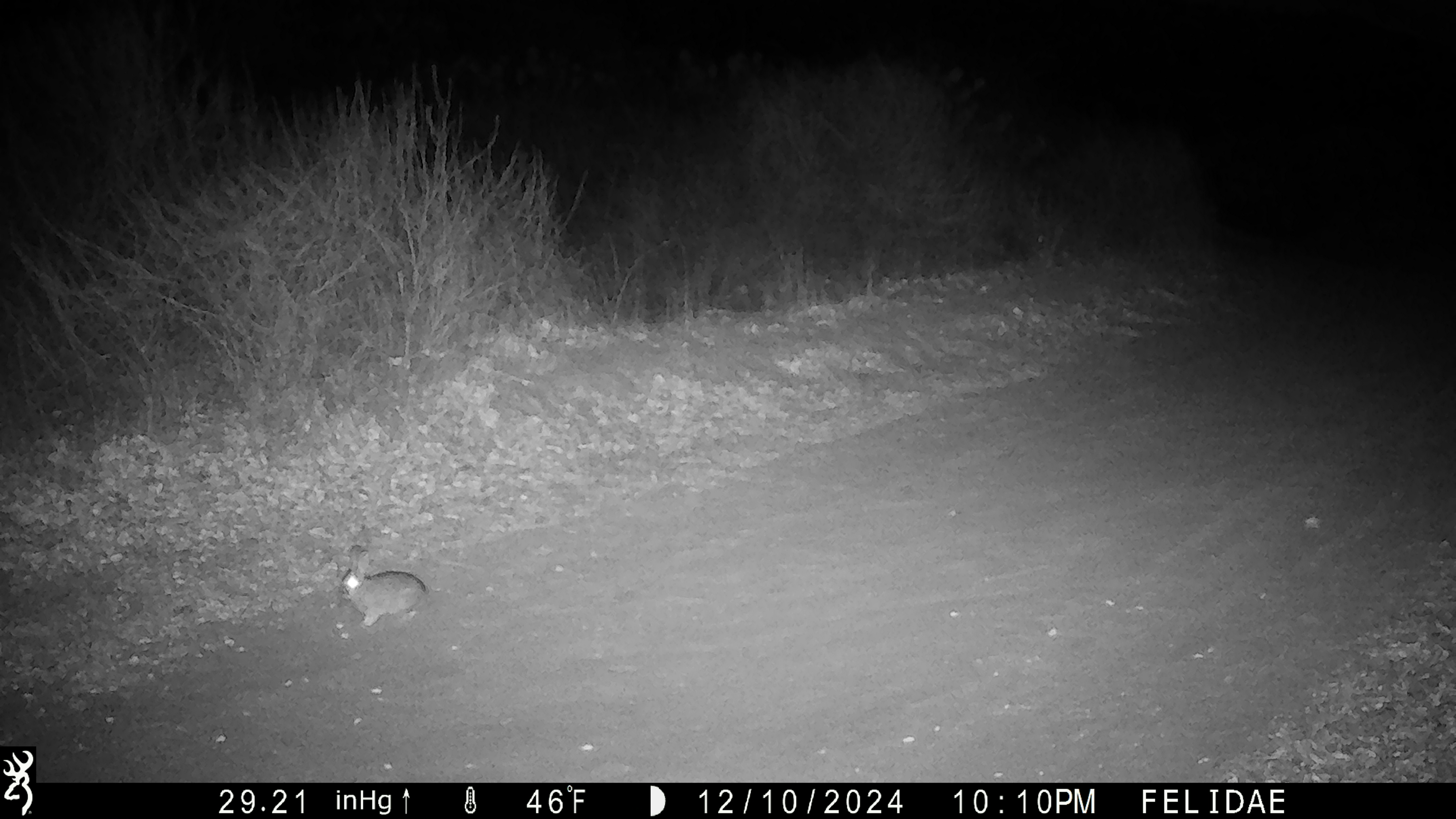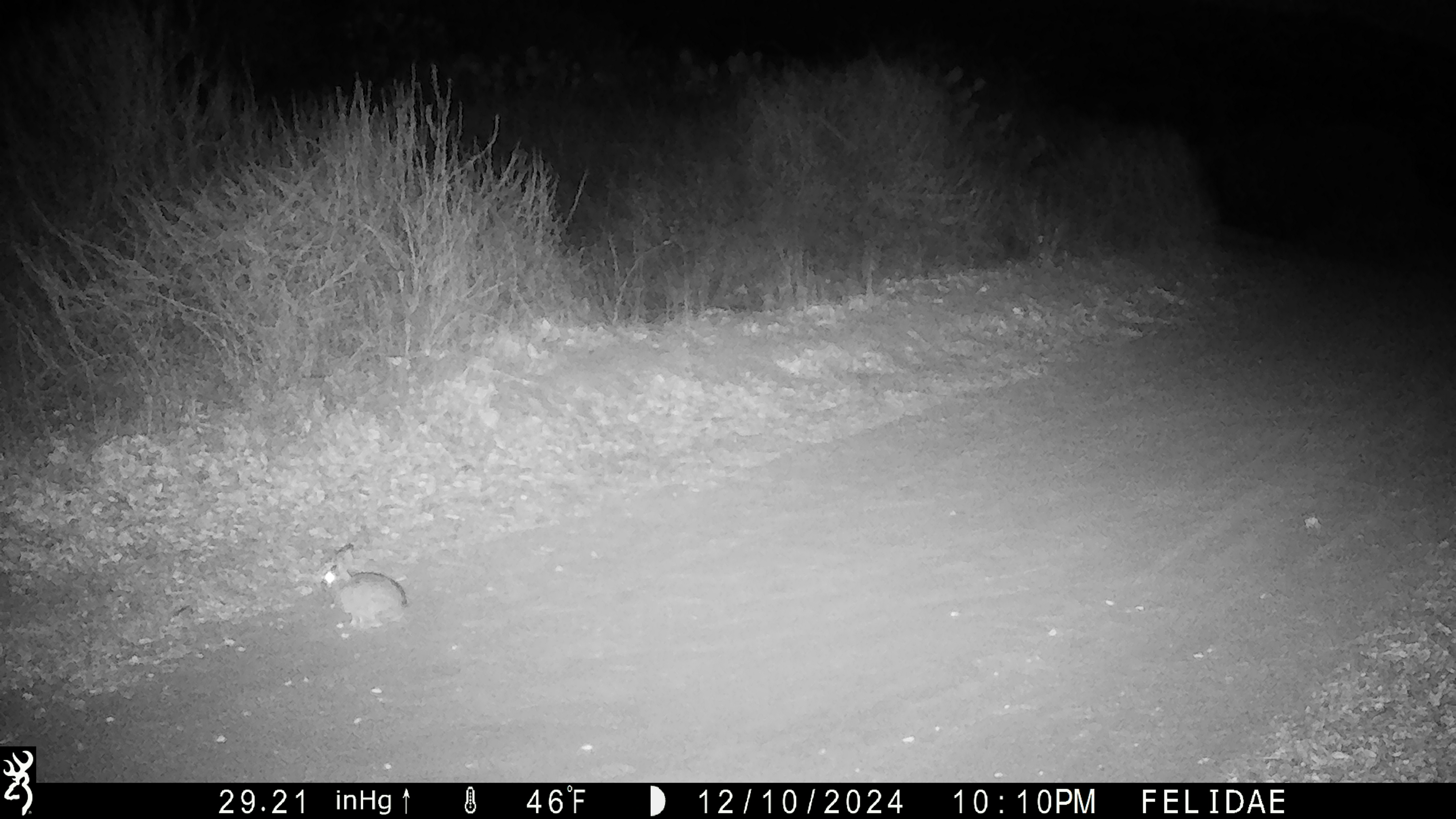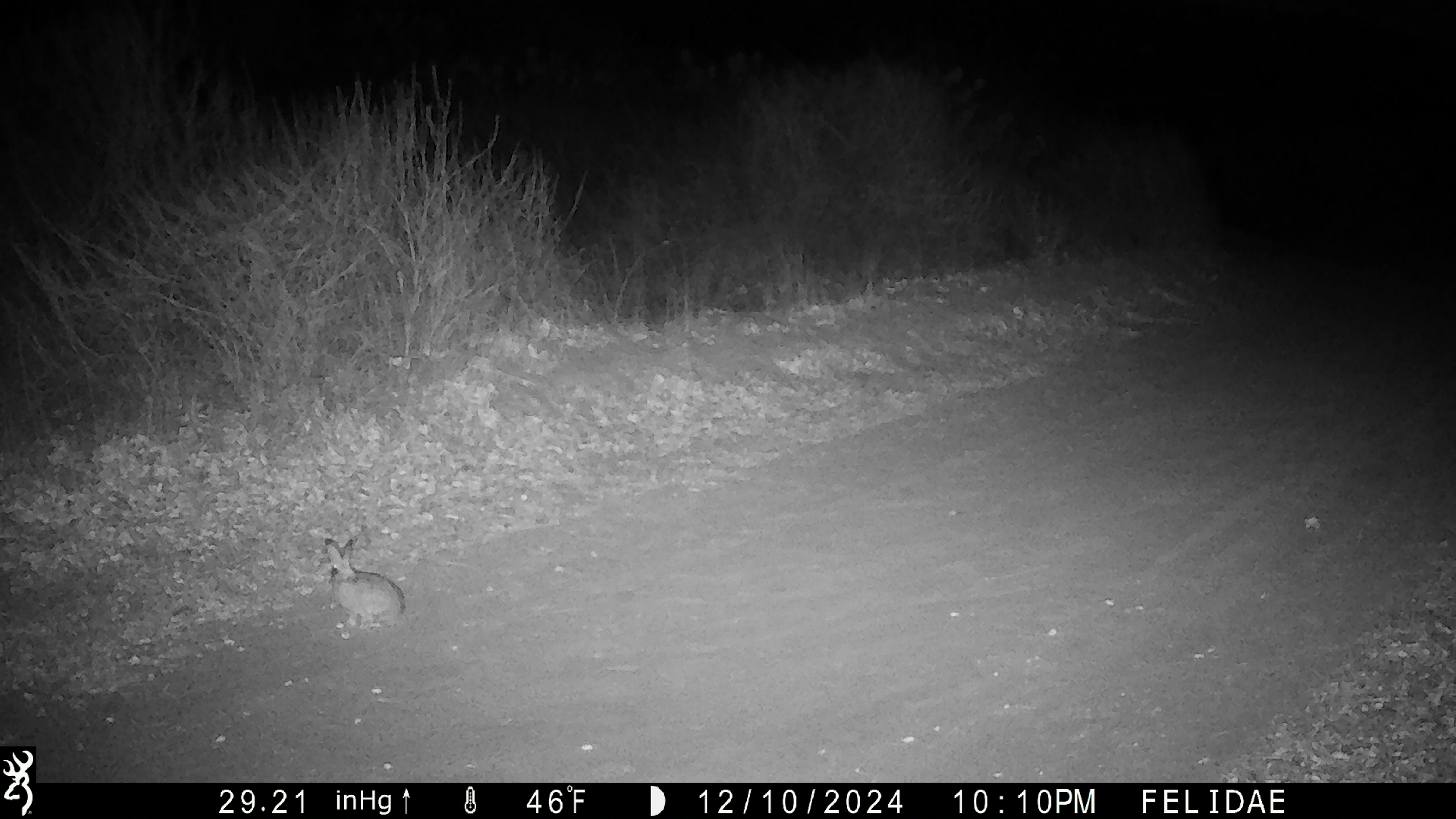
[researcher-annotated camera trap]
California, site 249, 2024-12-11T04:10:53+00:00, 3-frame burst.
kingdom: Animalia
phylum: Chordata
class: Mammalia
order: Lagomorpha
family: Leporidae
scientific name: Leporidae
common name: rabbit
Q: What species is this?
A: Rabbit (Leporidae).